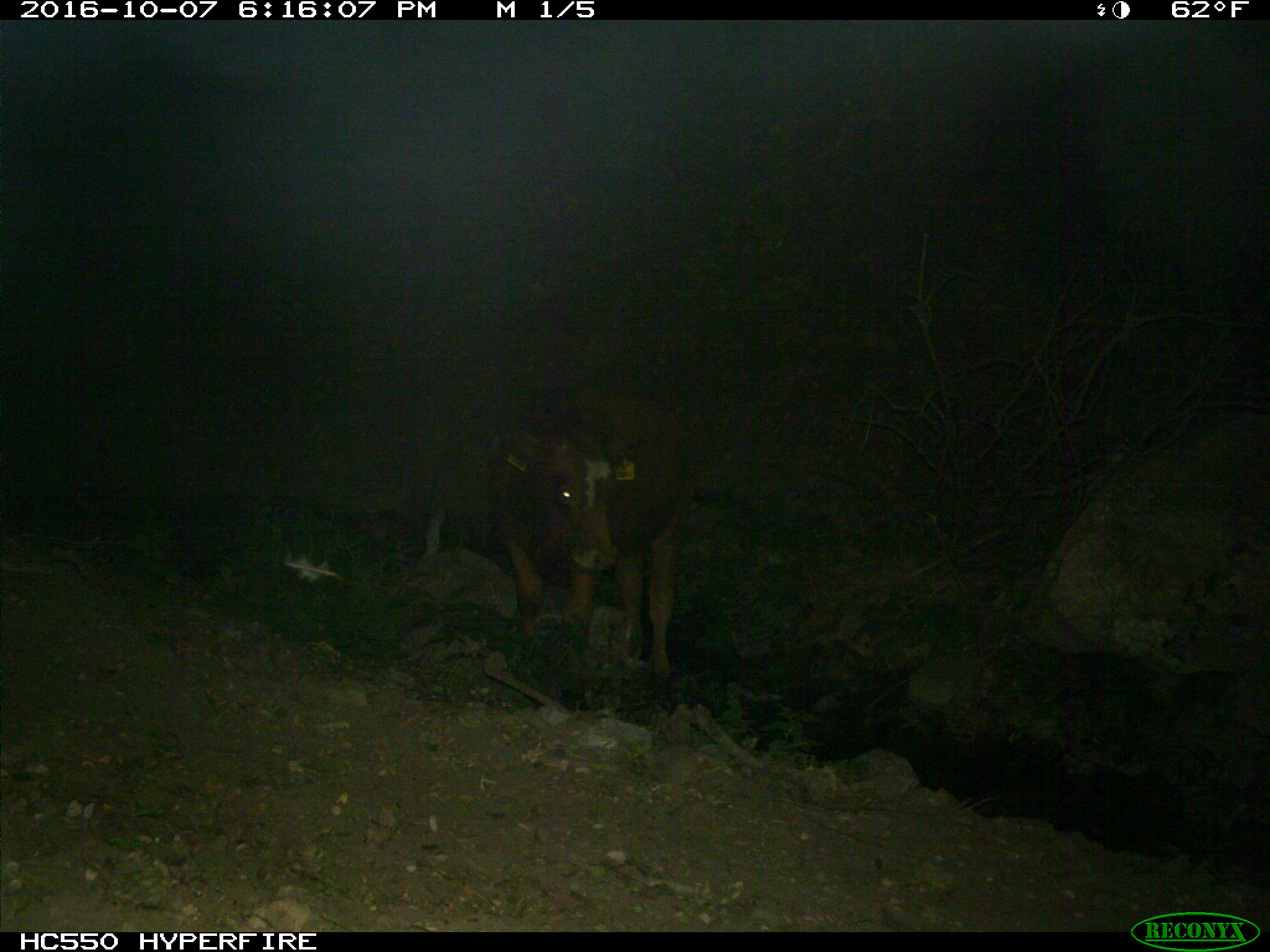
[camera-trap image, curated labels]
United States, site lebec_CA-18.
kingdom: Animalia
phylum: Chordata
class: Mammalia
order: Artiodactyla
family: Bovidae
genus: Bos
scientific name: Bos taurus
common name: domestic cow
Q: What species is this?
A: Bos taurus (domestic cow).